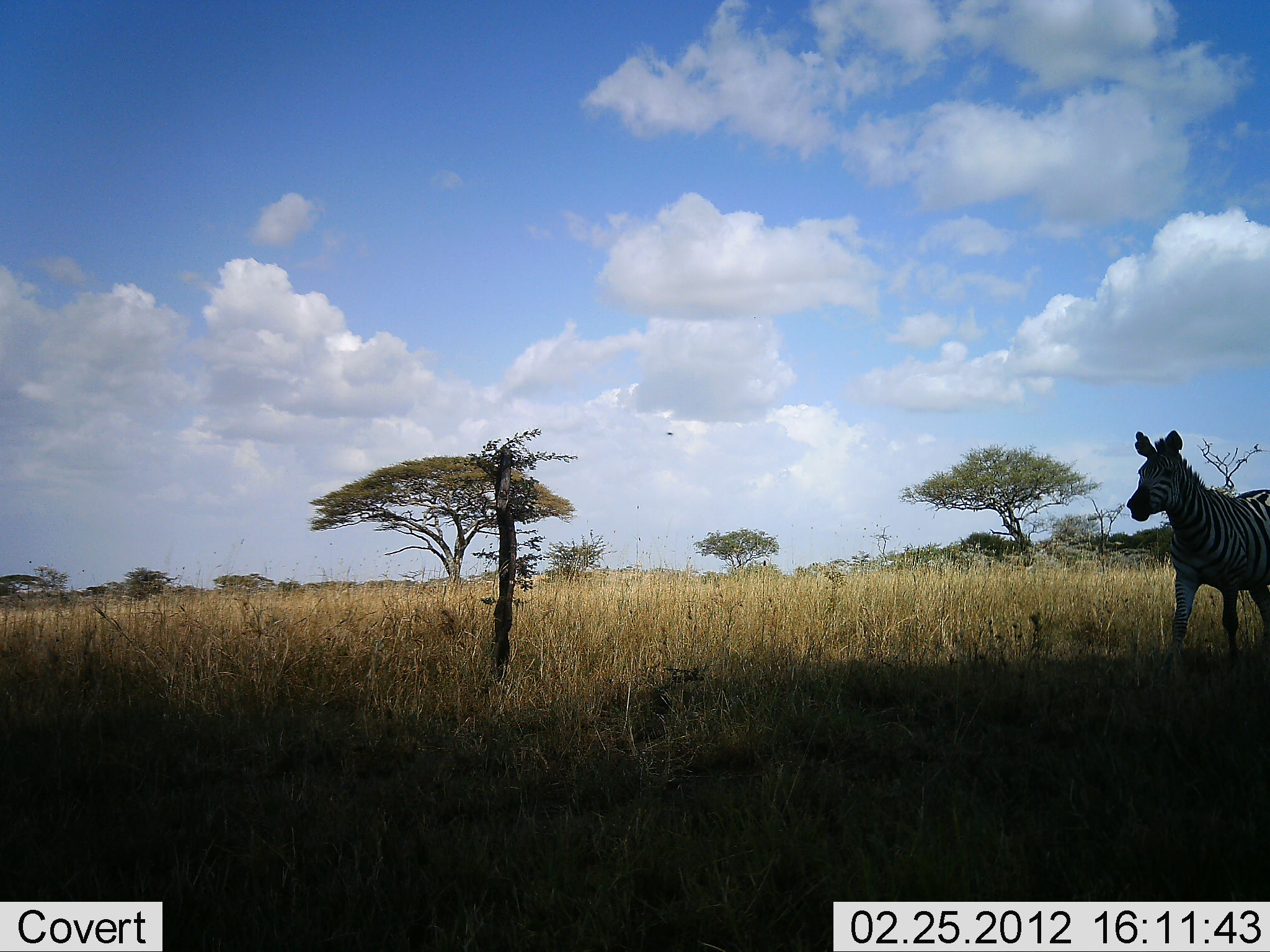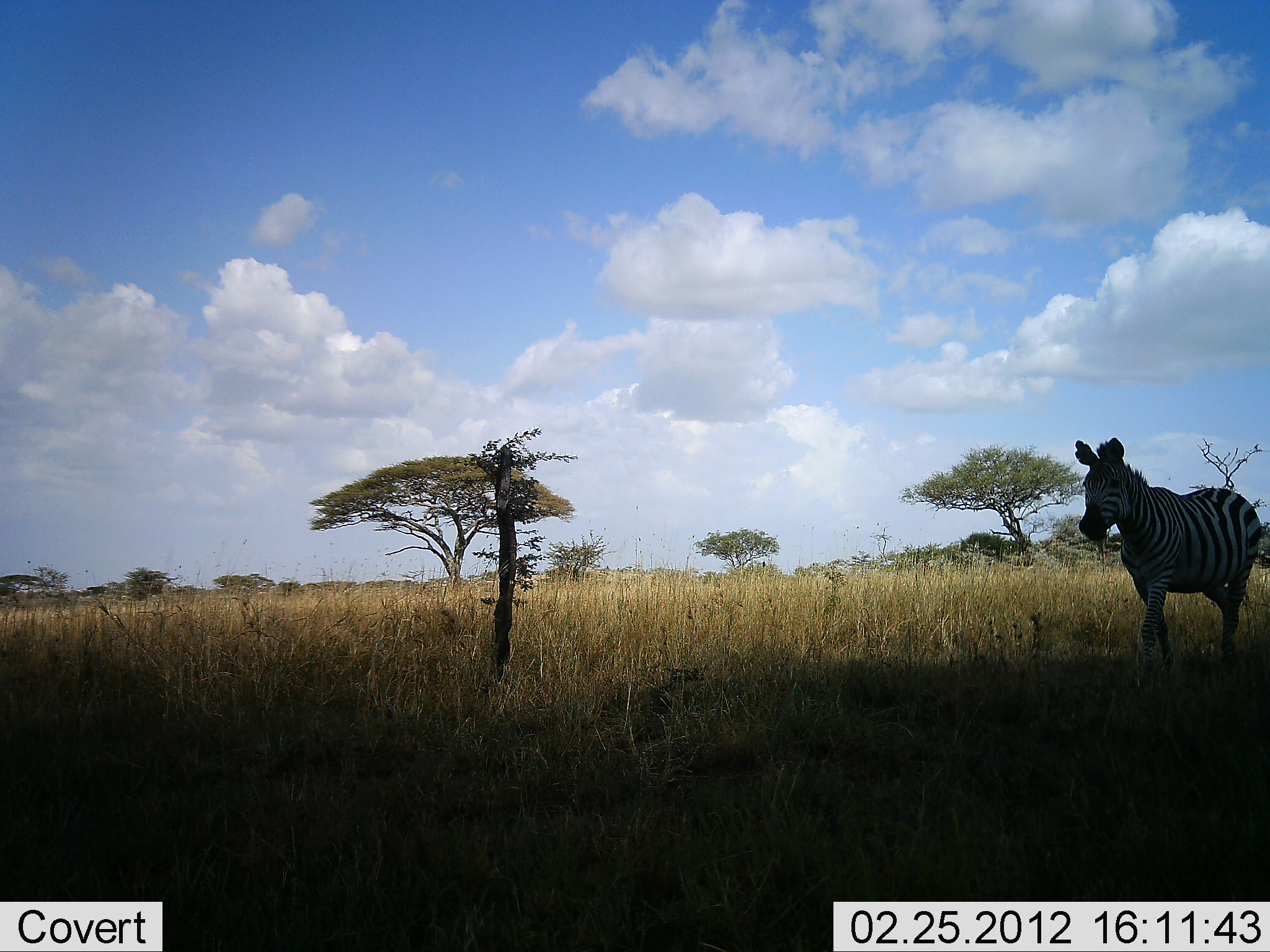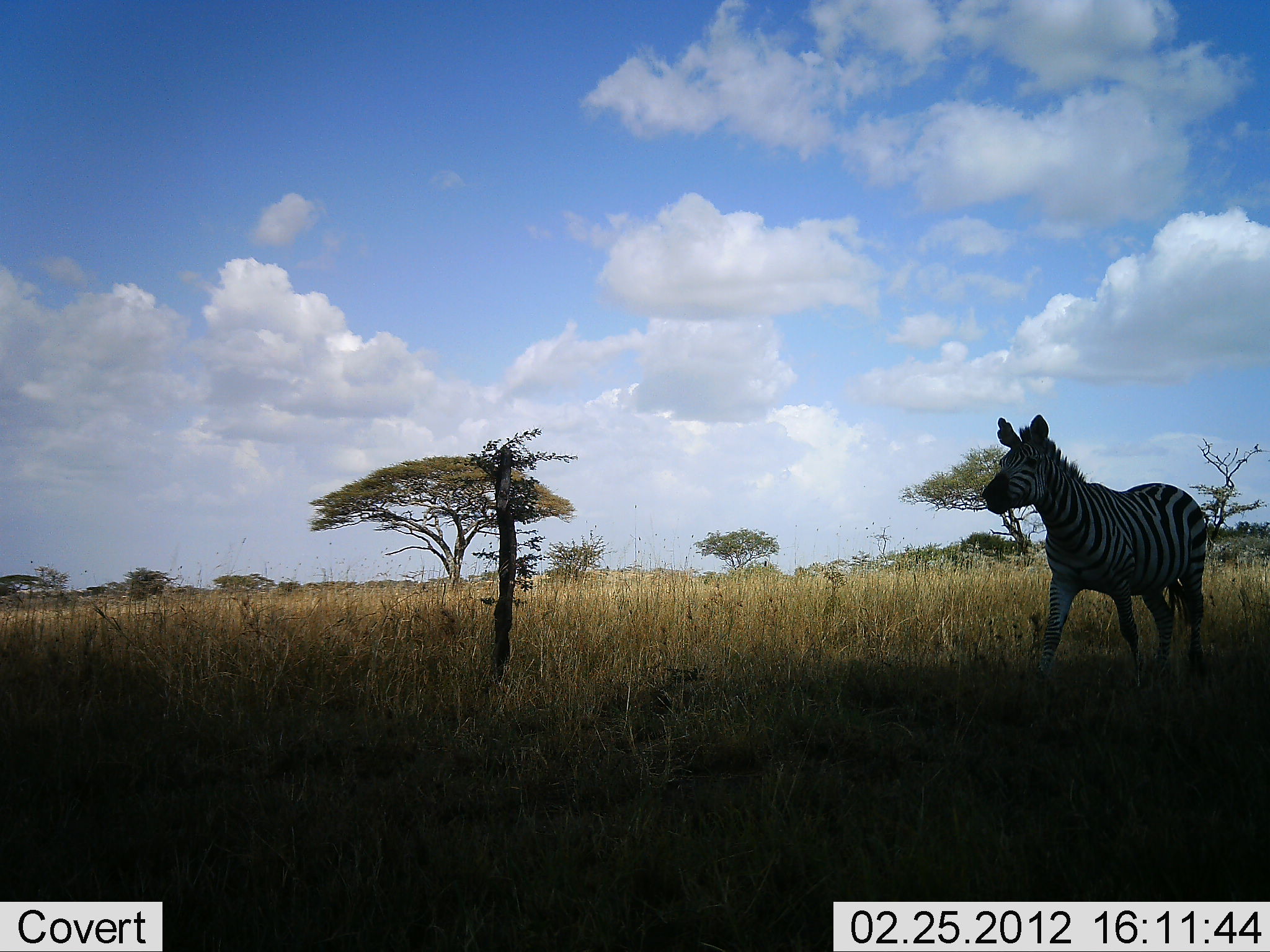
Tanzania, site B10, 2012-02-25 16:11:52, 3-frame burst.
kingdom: Animalia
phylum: Chordata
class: Mammalia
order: Perissodactyla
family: Equidae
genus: Equus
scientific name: Equus quagga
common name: plains zebra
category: zebra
Zebra (plains zebra) (Equus quagga), count 1. Behavior (volunteer vote fractions): standing 10%, resting 0%, moving 93%, interacting 0%. Young present (vote fraction): 0%. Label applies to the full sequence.